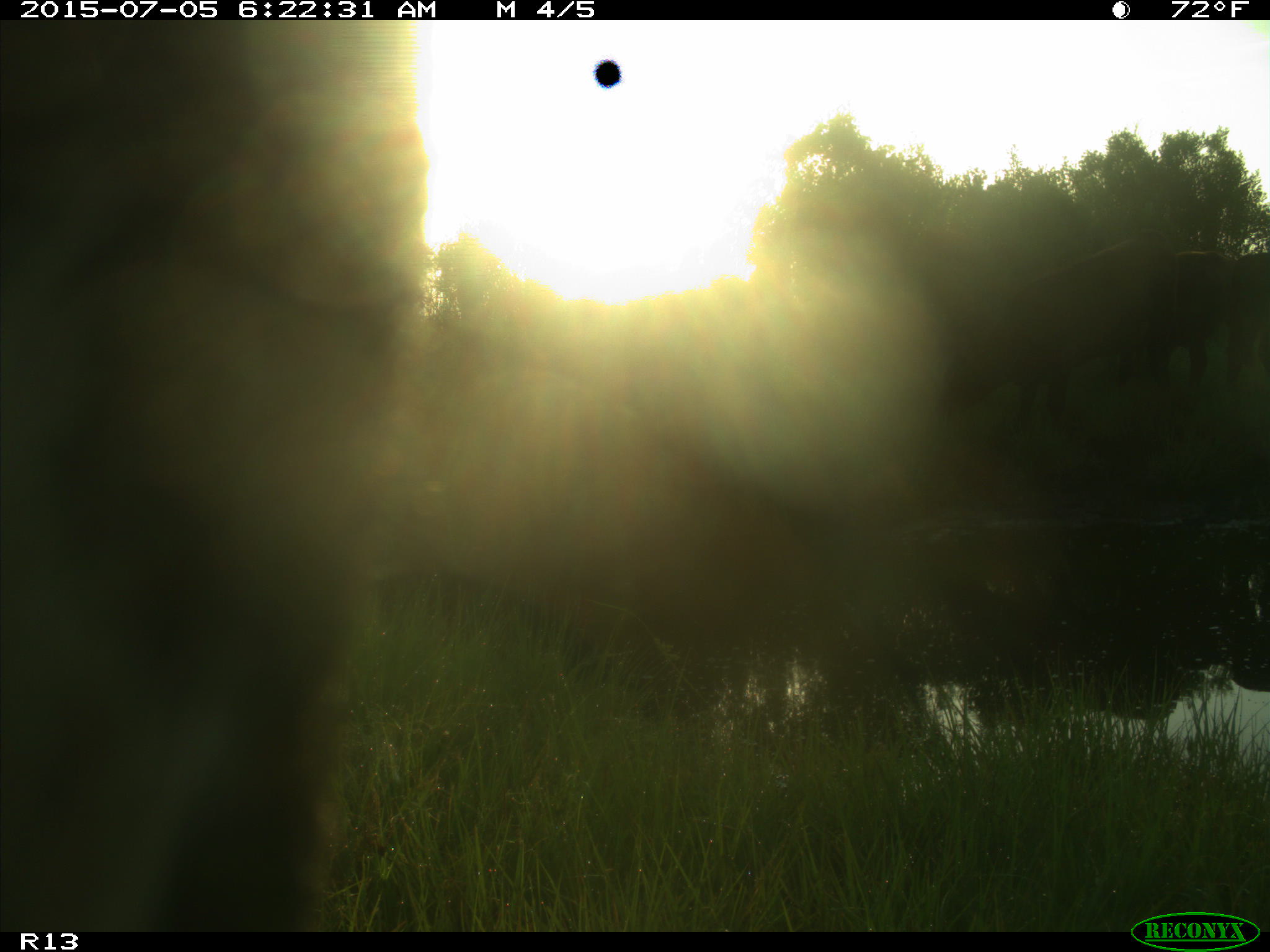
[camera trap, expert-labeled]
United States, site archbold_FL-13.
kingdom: Animalia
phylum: Chordata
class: Mammalia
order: Artiodactyla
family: Bovidae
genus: Bos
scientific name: Bos taurus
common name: domestic cow